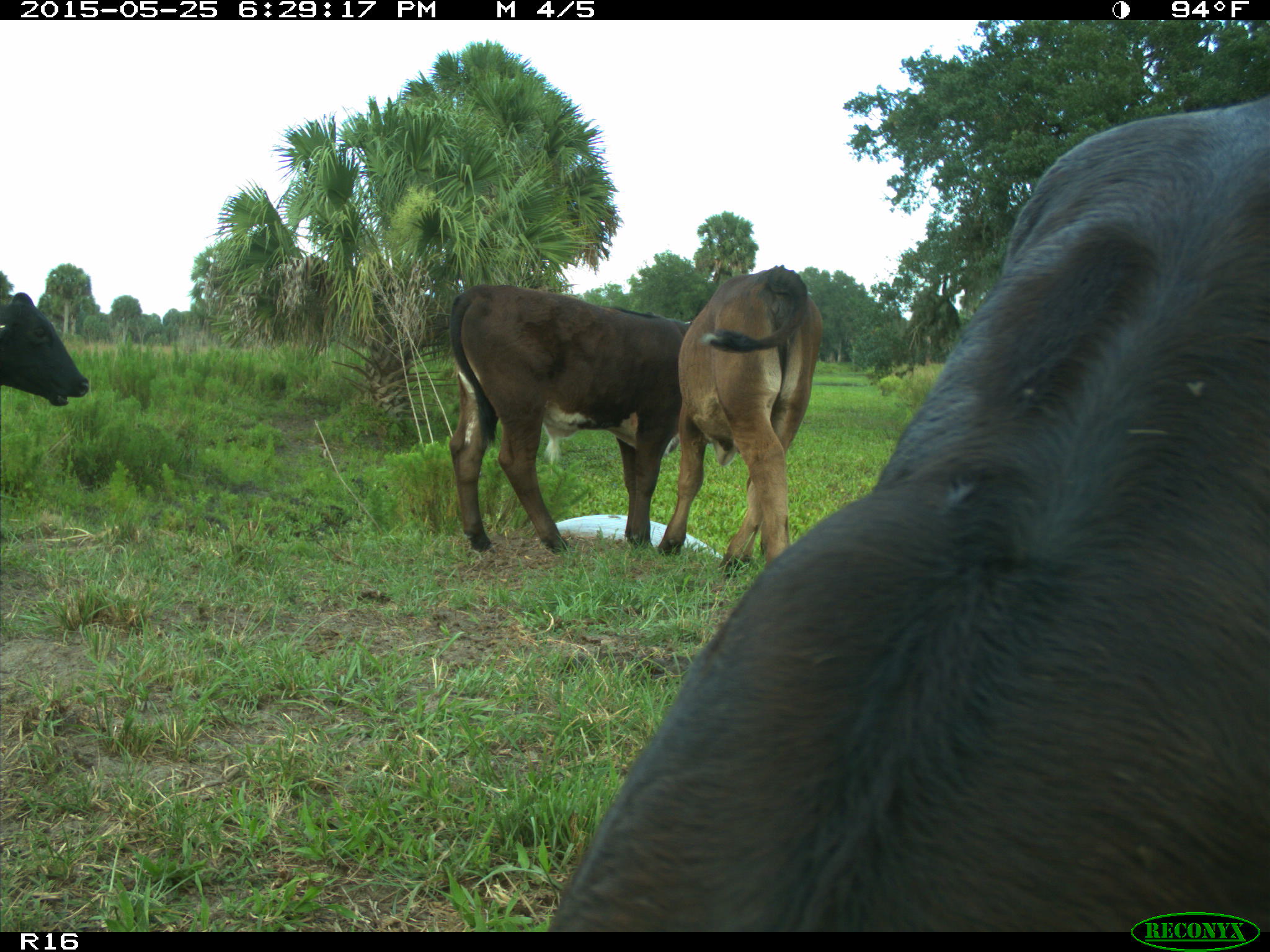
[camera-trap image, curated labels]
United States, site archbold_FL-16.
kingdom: Animalia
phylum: Chordata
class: Mammalia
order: Artiodactyla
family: Bovidae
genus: Bos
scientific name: Bos taurus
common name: domestic cow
Bos taurus (domestic cow).